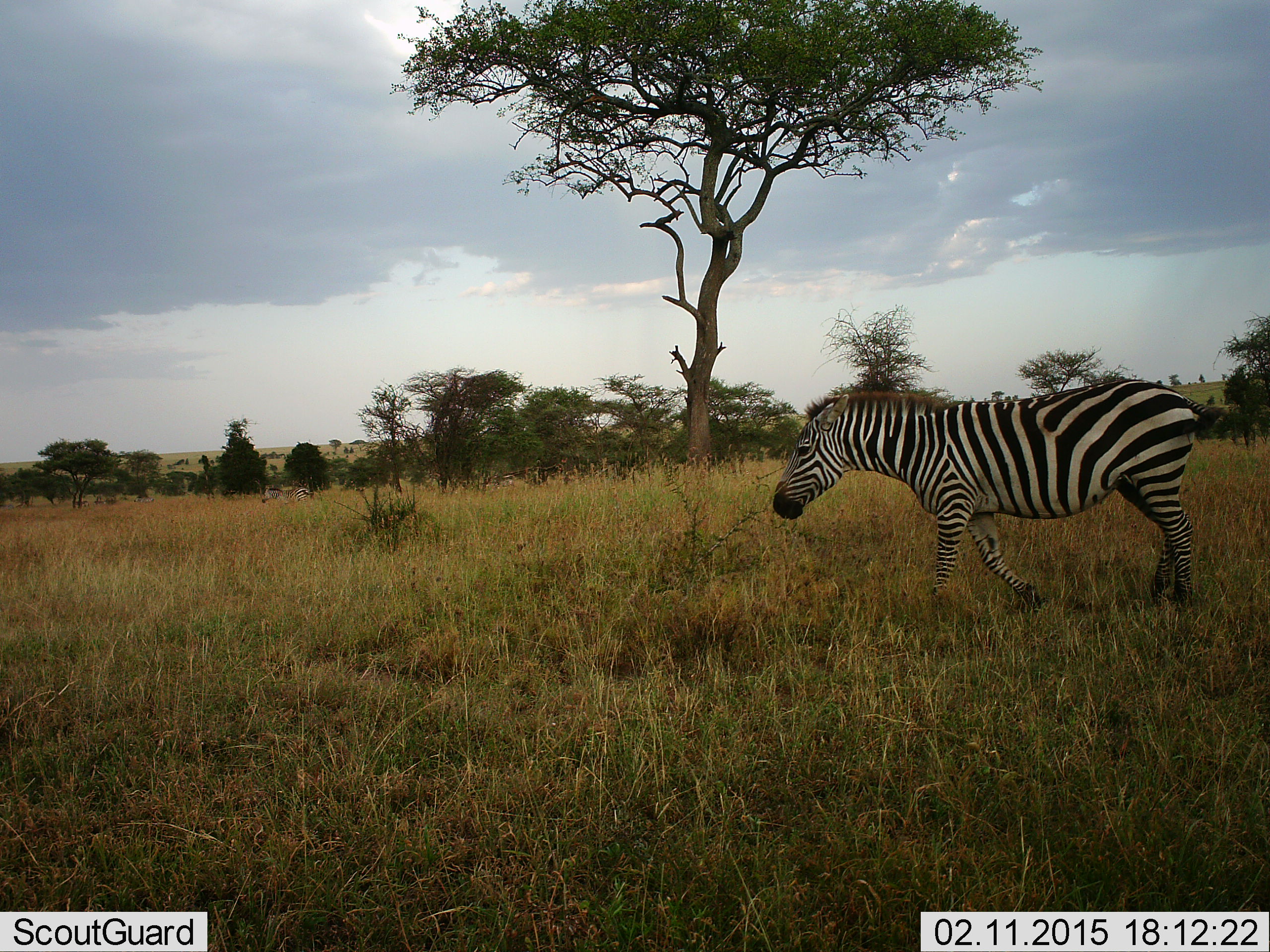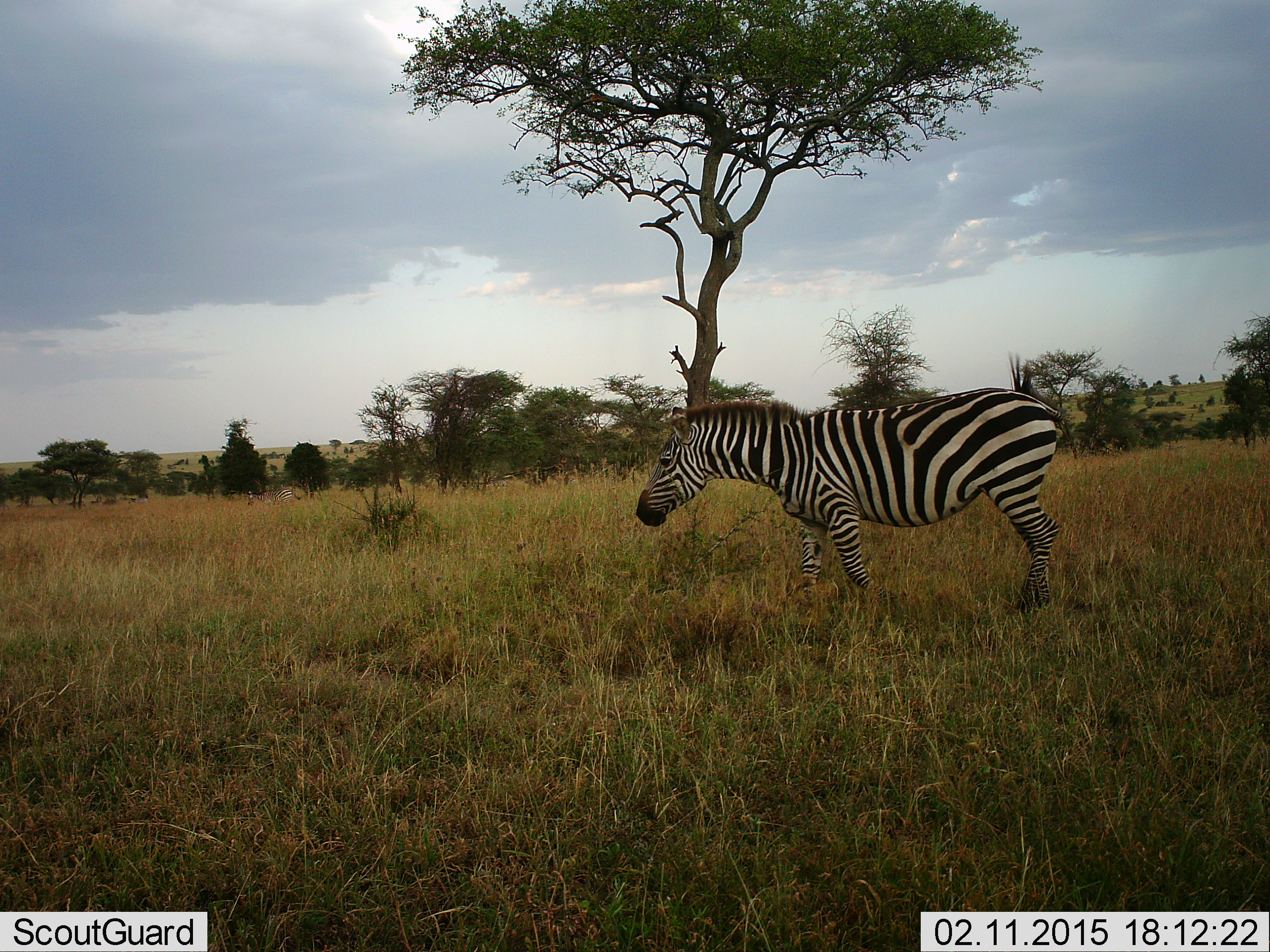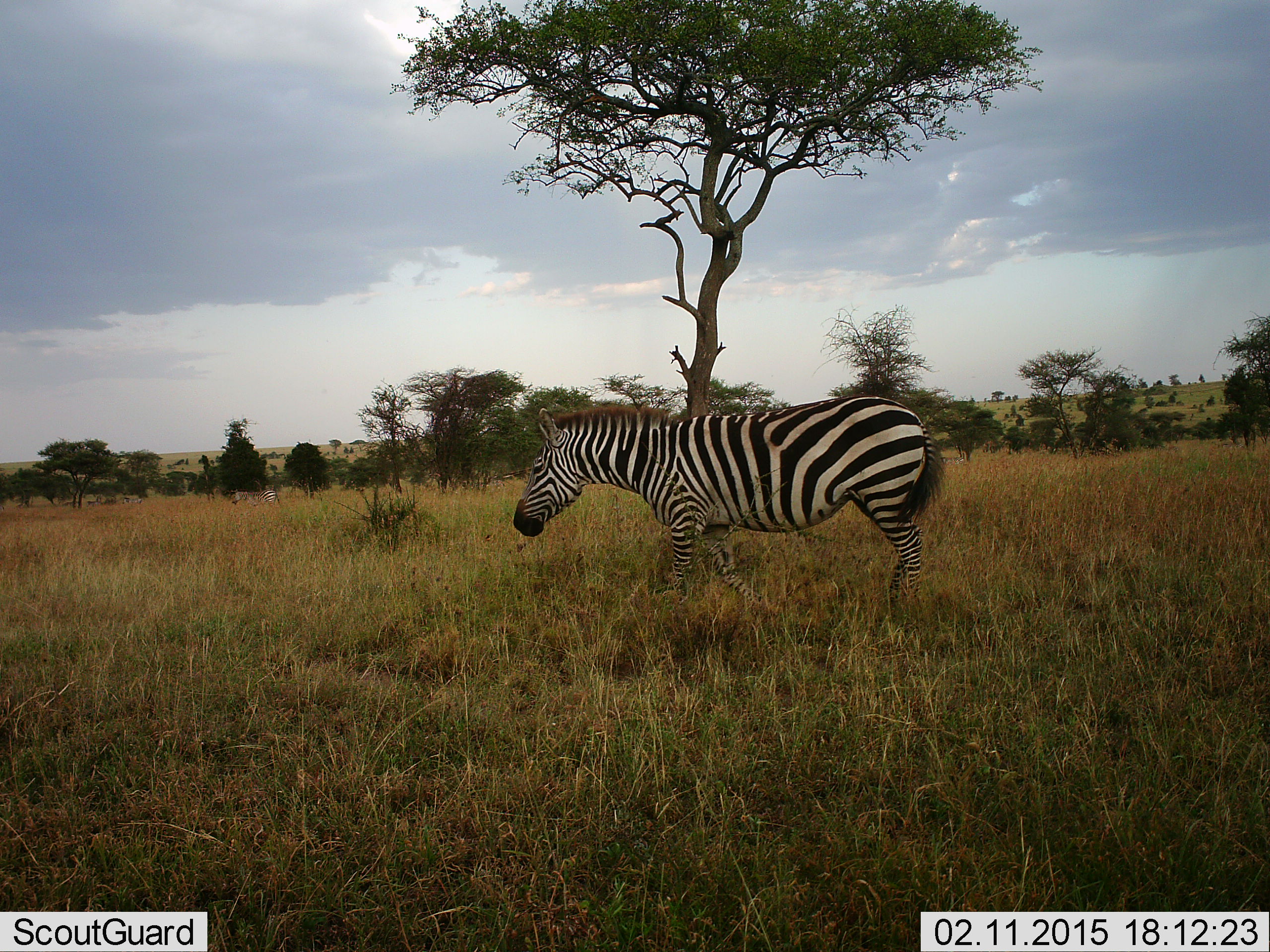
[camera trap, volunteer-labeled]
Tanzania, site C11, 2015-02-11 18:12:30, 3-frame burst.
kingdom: Animalia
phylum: Chordata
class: Mammalia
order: Perissodactyla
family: Equidae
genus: Equus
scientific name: Equus quagga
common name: plains zebra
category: zebra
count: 1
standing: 20%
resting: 0%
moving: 80%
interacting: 10%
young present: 0%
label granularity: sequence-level